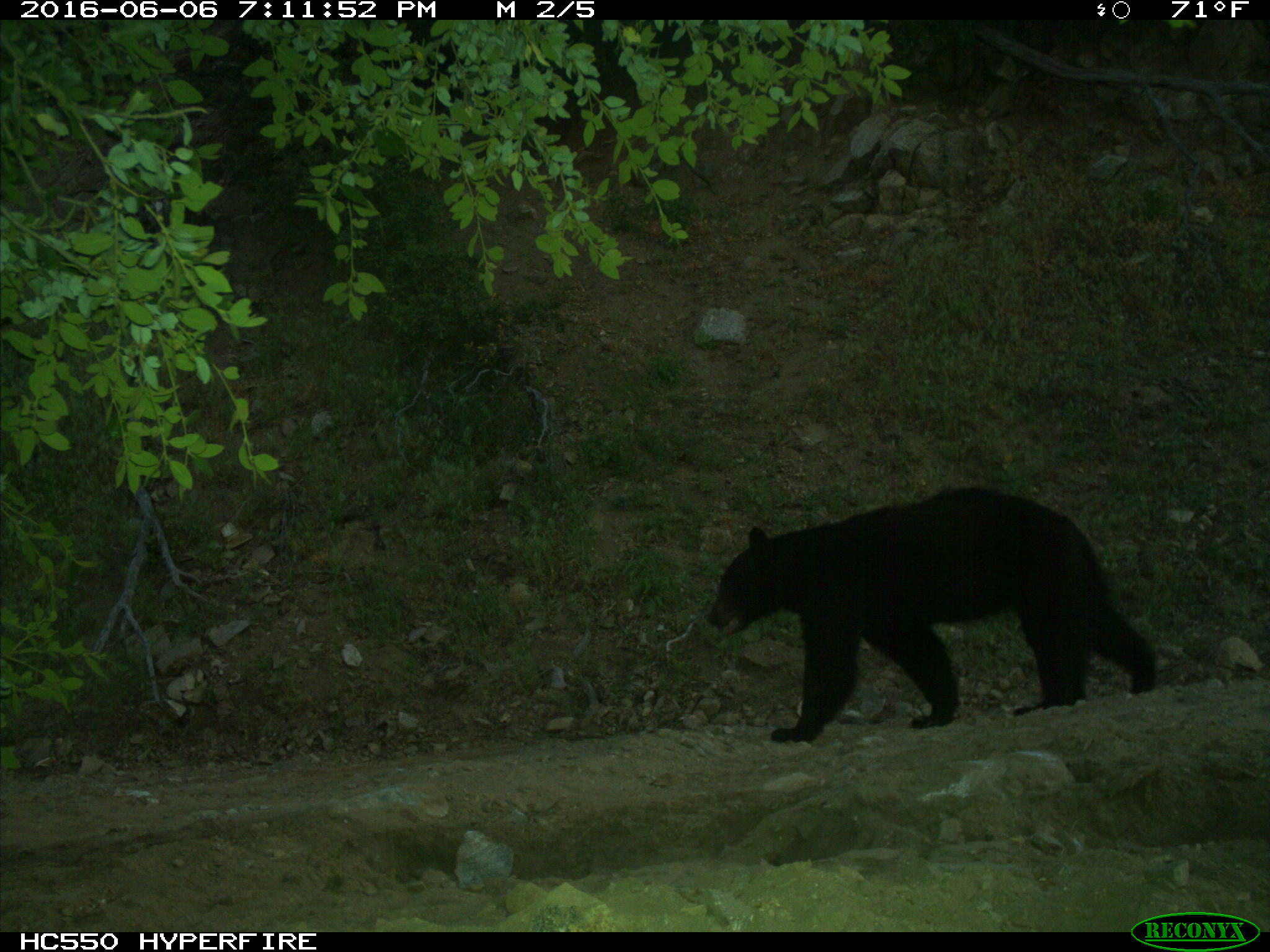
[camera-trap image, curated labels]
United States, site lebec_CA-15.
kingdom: Animalia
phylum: Chordata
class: Mammalia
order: Carnivora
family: Ursidae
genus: Ursus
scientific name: Ursus americanus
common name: american black bear